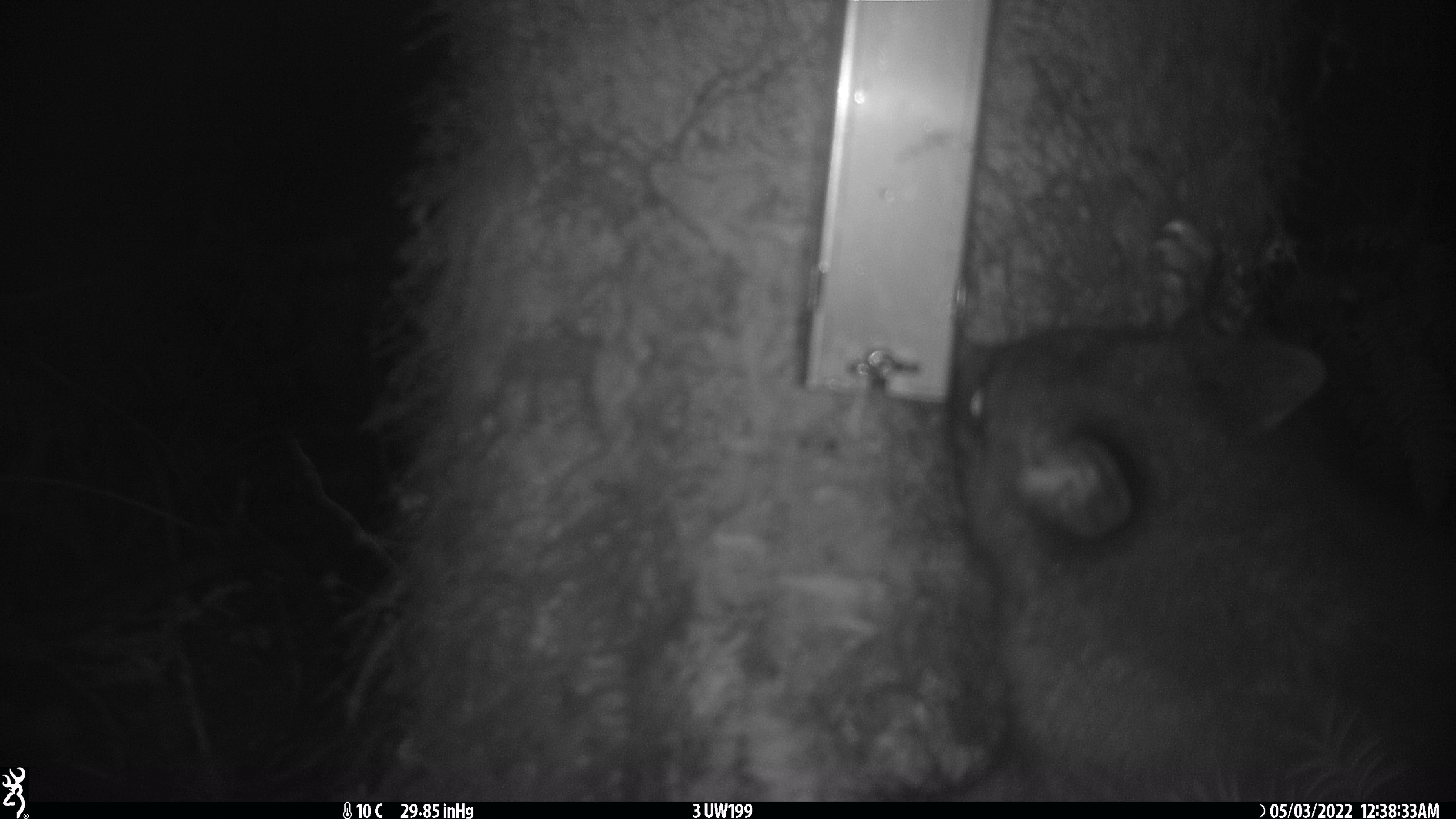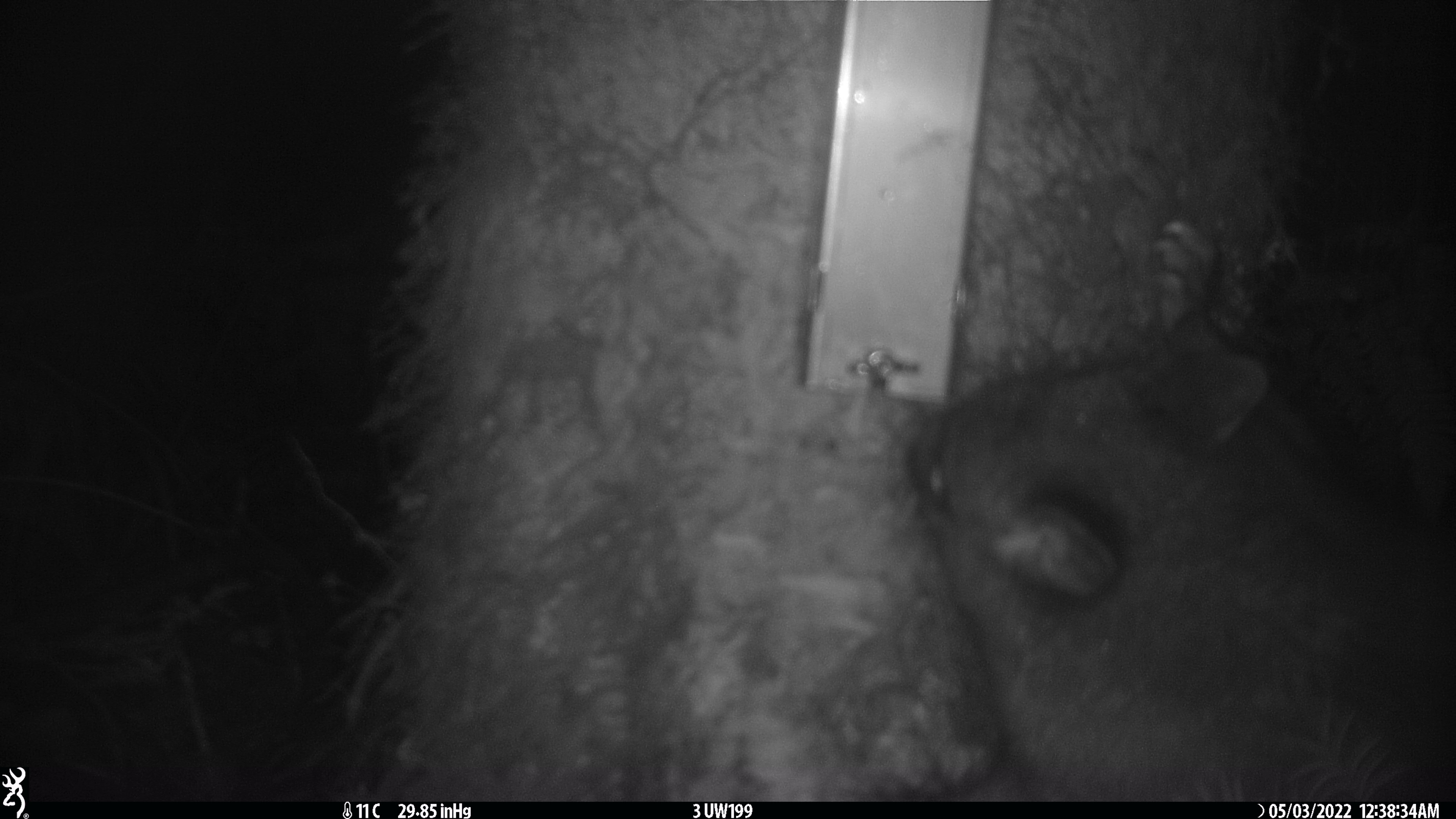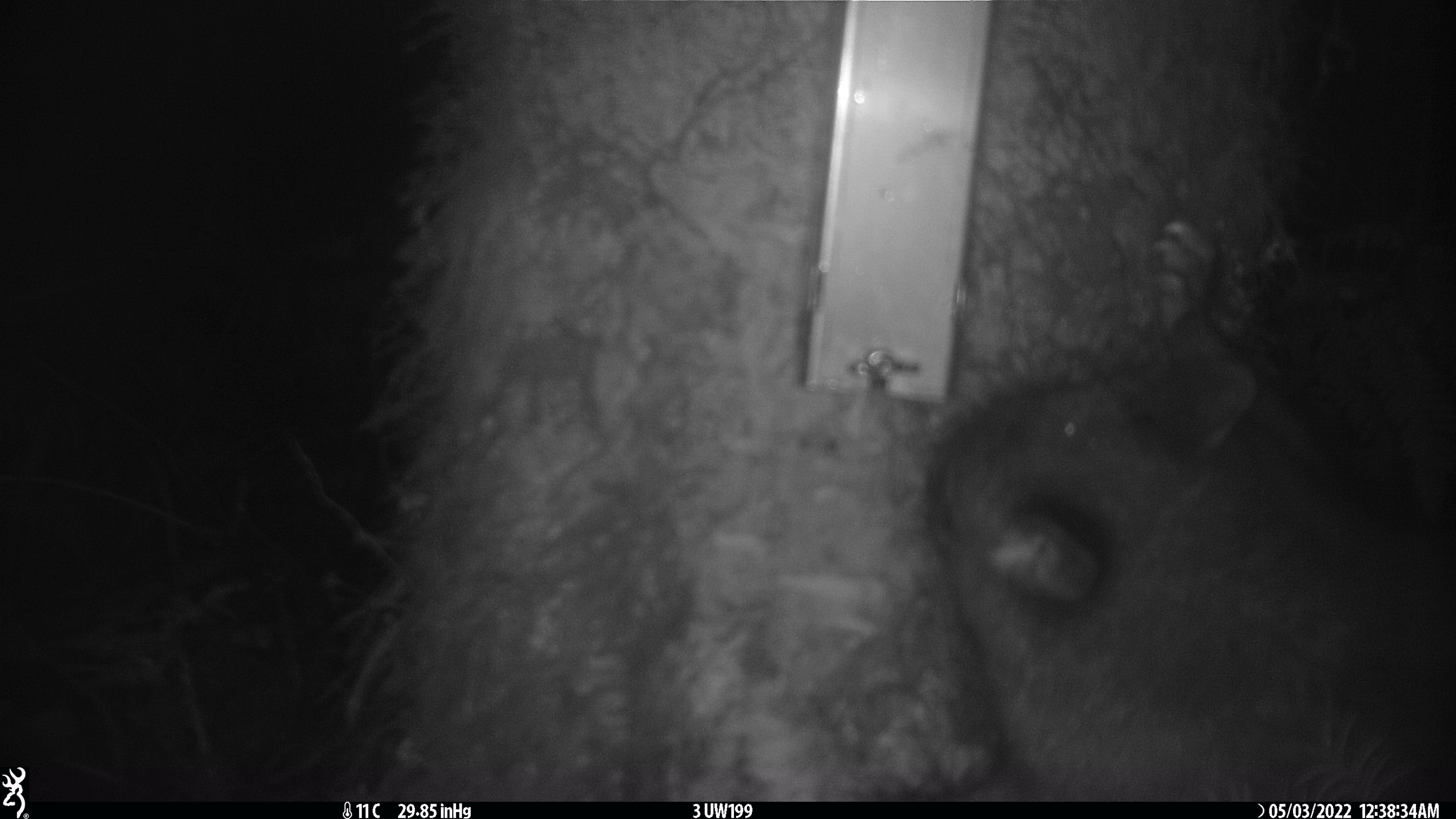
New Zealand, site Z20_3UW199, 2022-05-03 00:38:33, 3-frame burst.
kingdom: Animalia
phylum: Chordata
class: Mammalia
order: Diprotodontia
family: Phalangeridae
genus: Trichosurus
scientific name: Trichosurus vulpecula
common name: common brushtail possum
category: possum